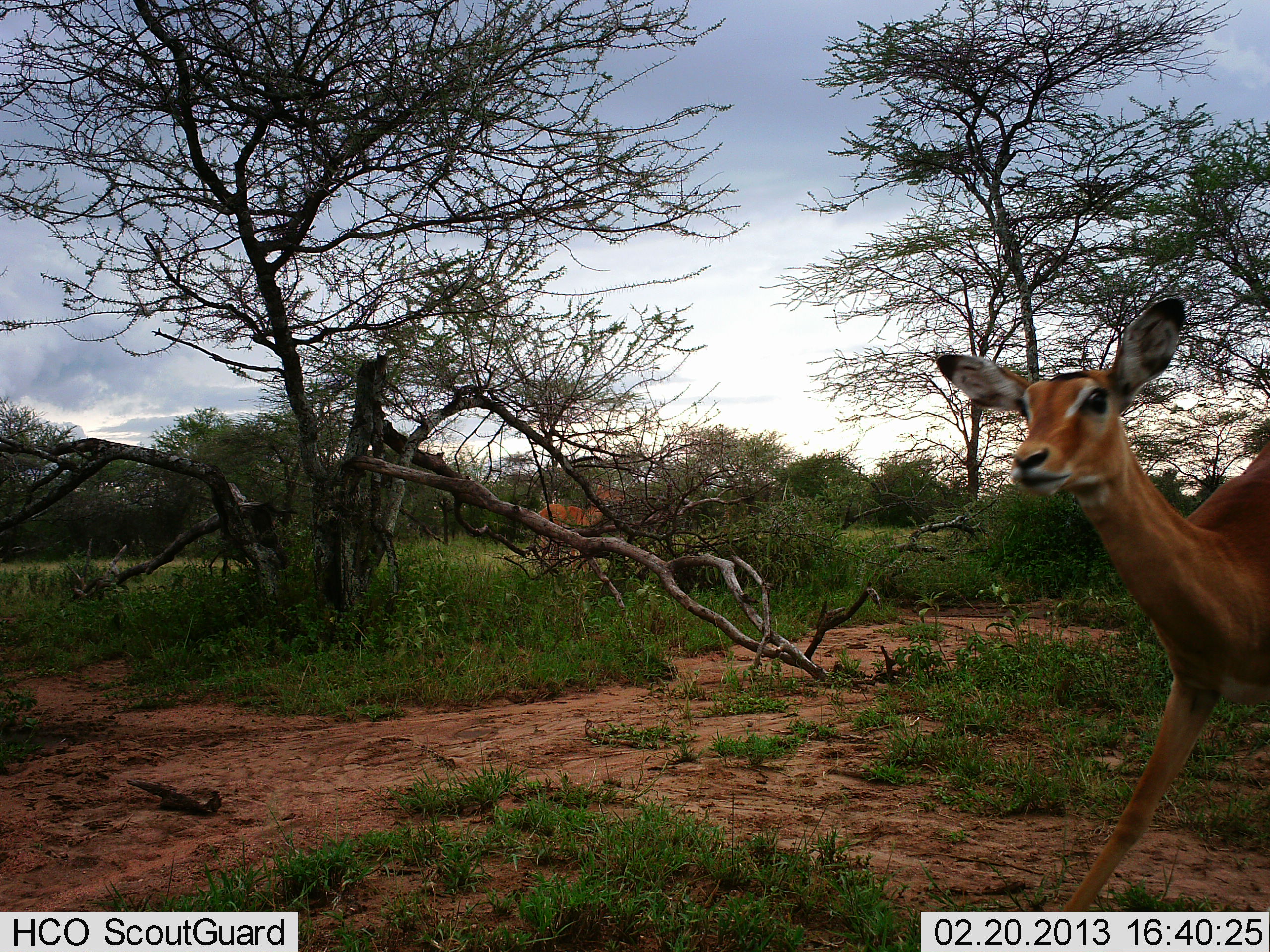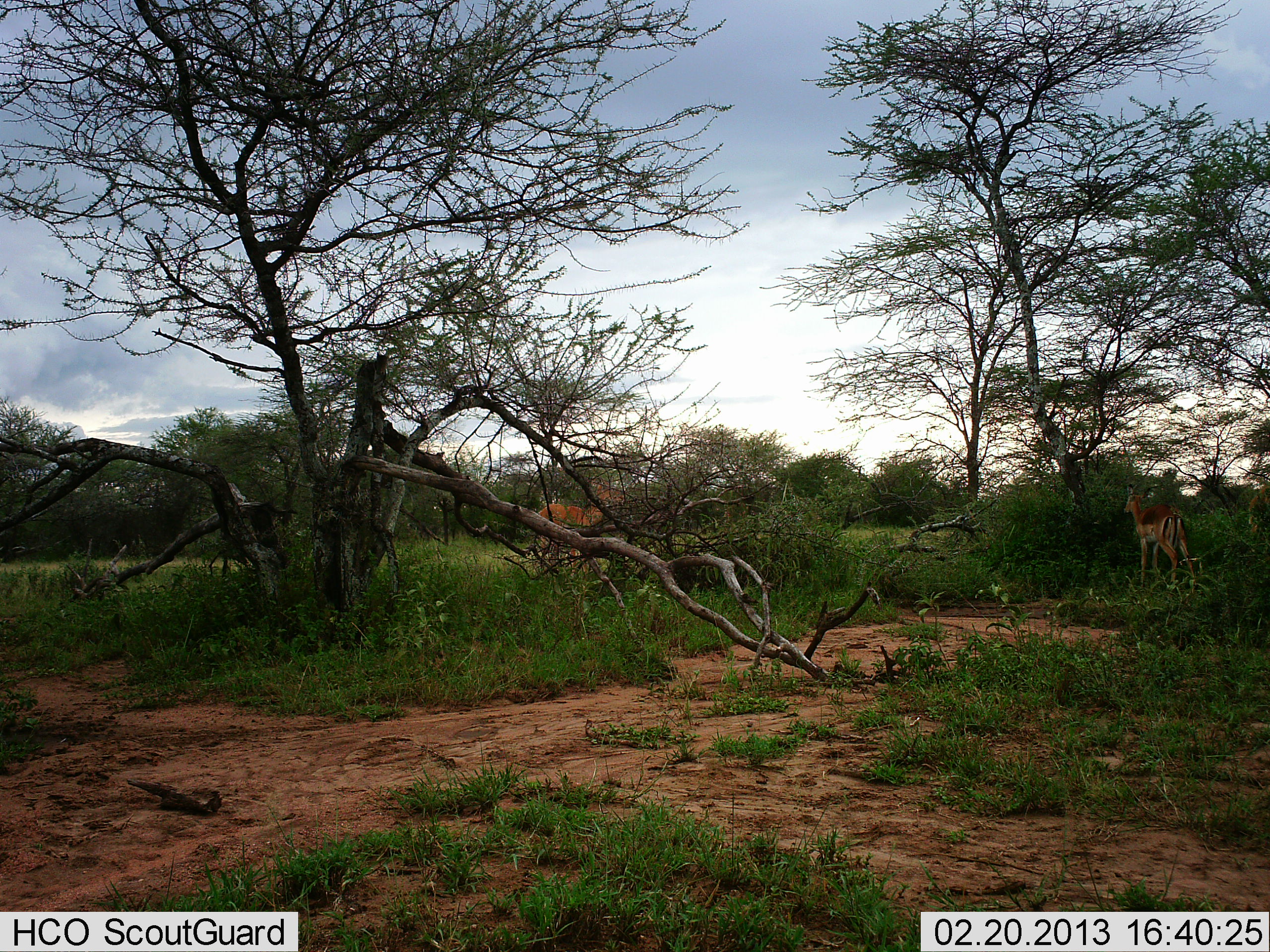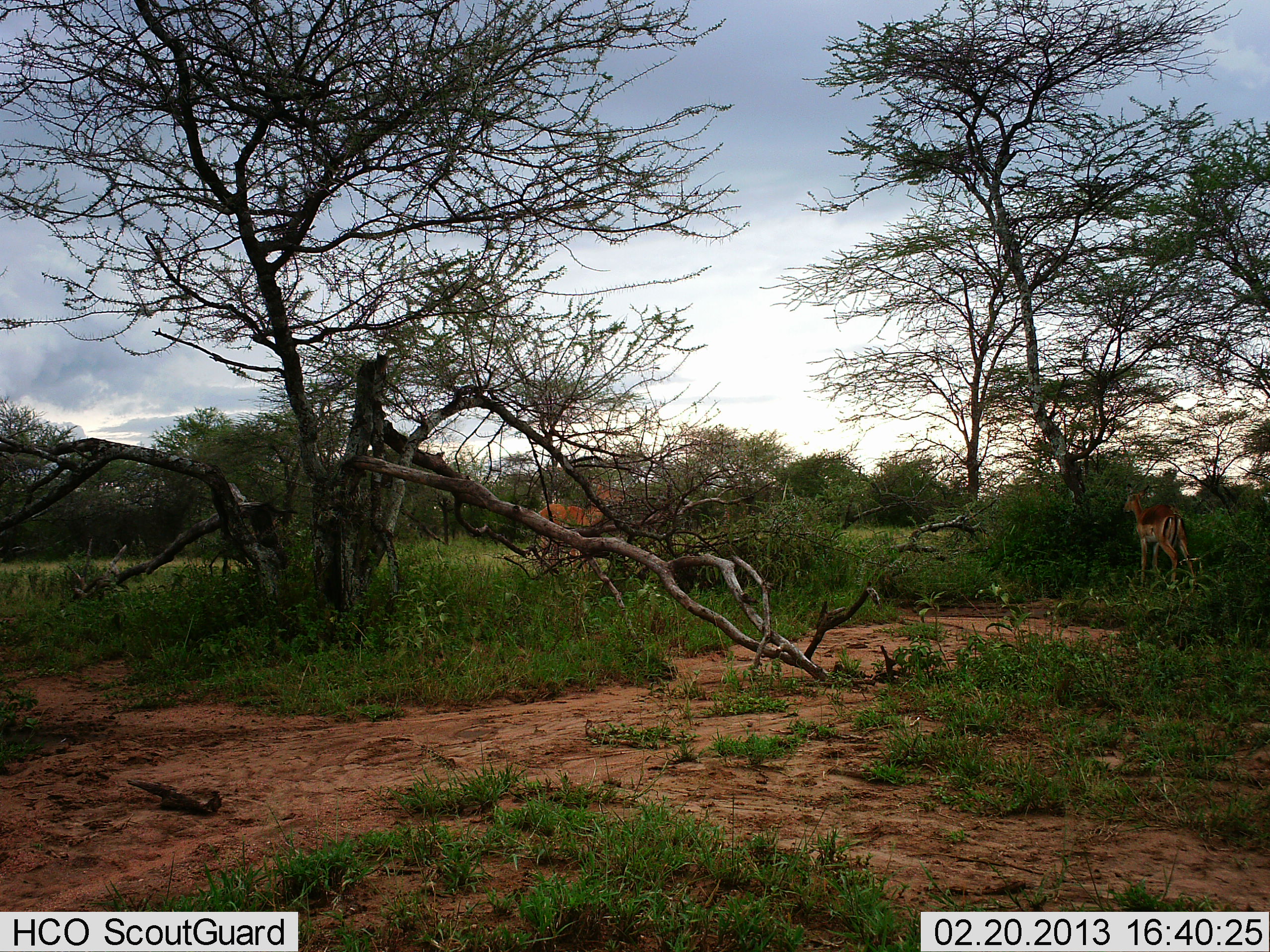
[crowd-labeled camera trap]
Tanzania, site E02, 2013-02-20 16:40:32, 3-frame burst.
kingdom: Animalia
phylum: Chordata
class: Mammalia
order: Artiodactyla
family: Bovidae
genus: Aepyceros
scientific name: Aepyceros melampus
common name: impala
Impala (Aepyceros melampus), count 2. Behavior (volunteer vote fractions): standing 76%, resting 0%, moving 76%, interacting 0%. Young present (vote fraction): 0%. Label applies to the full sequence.